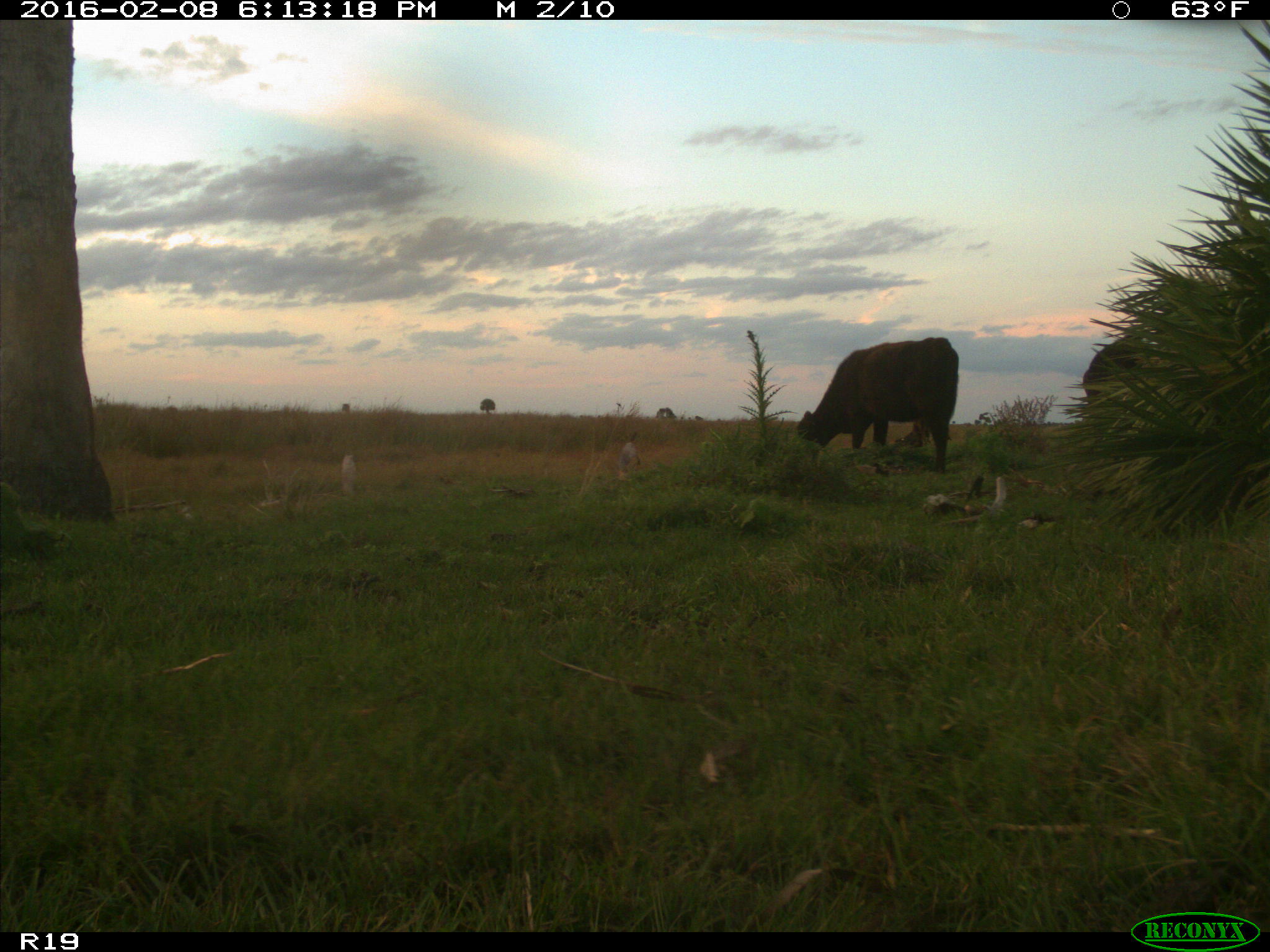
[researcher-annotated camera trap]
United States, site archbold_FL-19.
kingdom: Animalia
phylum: Chordata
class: Mammalia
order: Artiodactyla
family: Bovidae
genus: Bos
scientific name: Bos taurus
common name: domestic cow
Bos taurus (domestic cow).